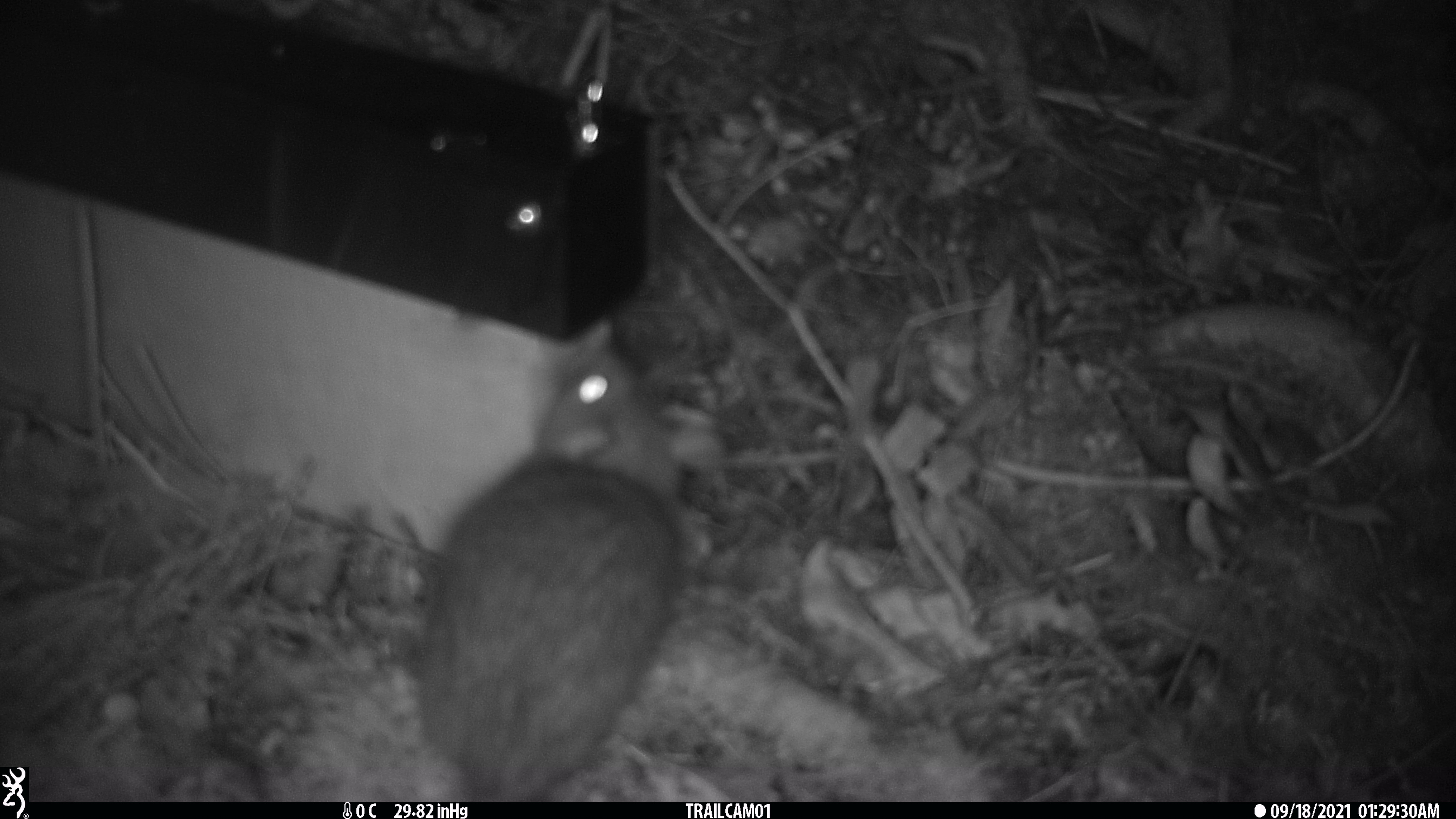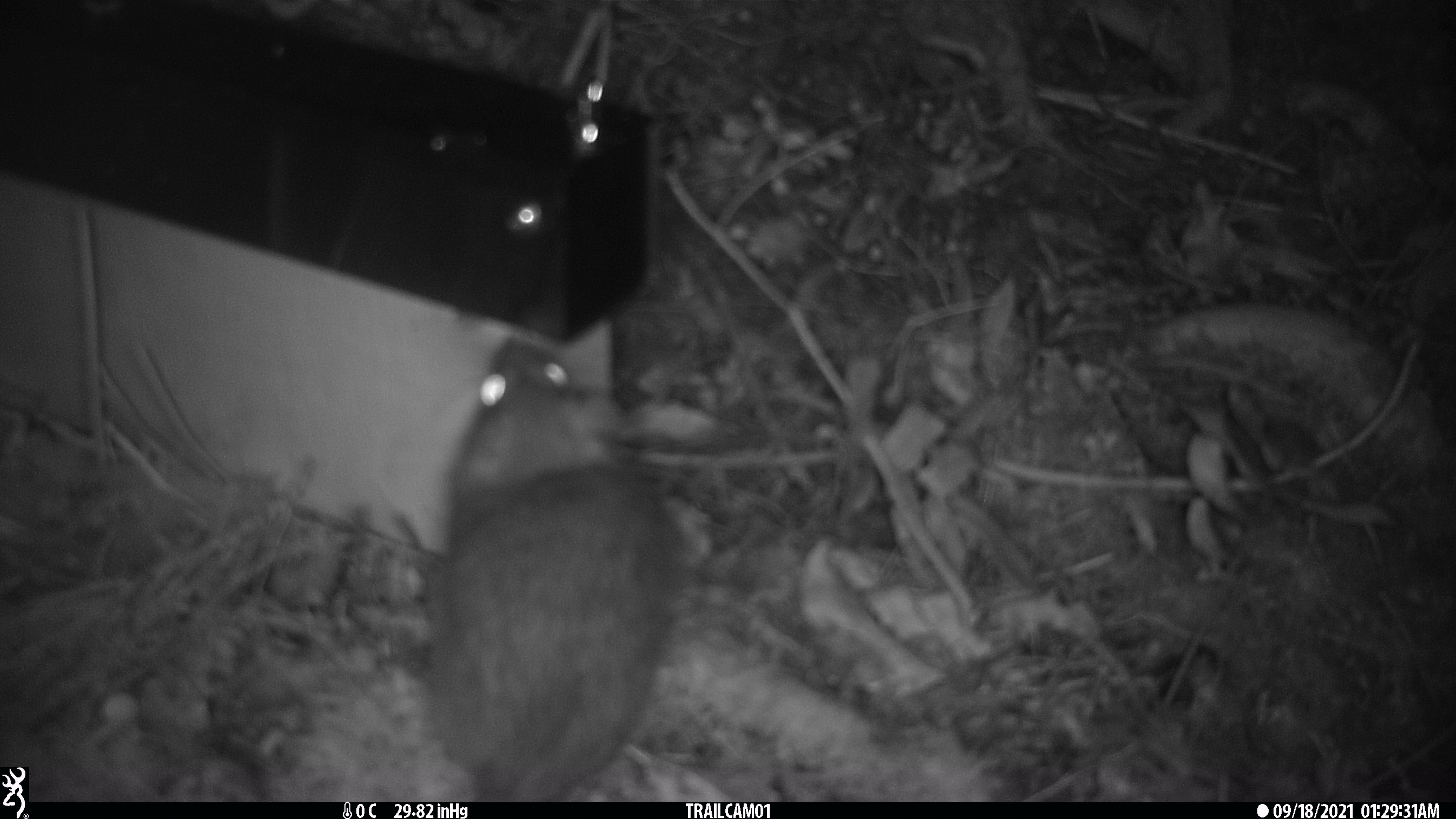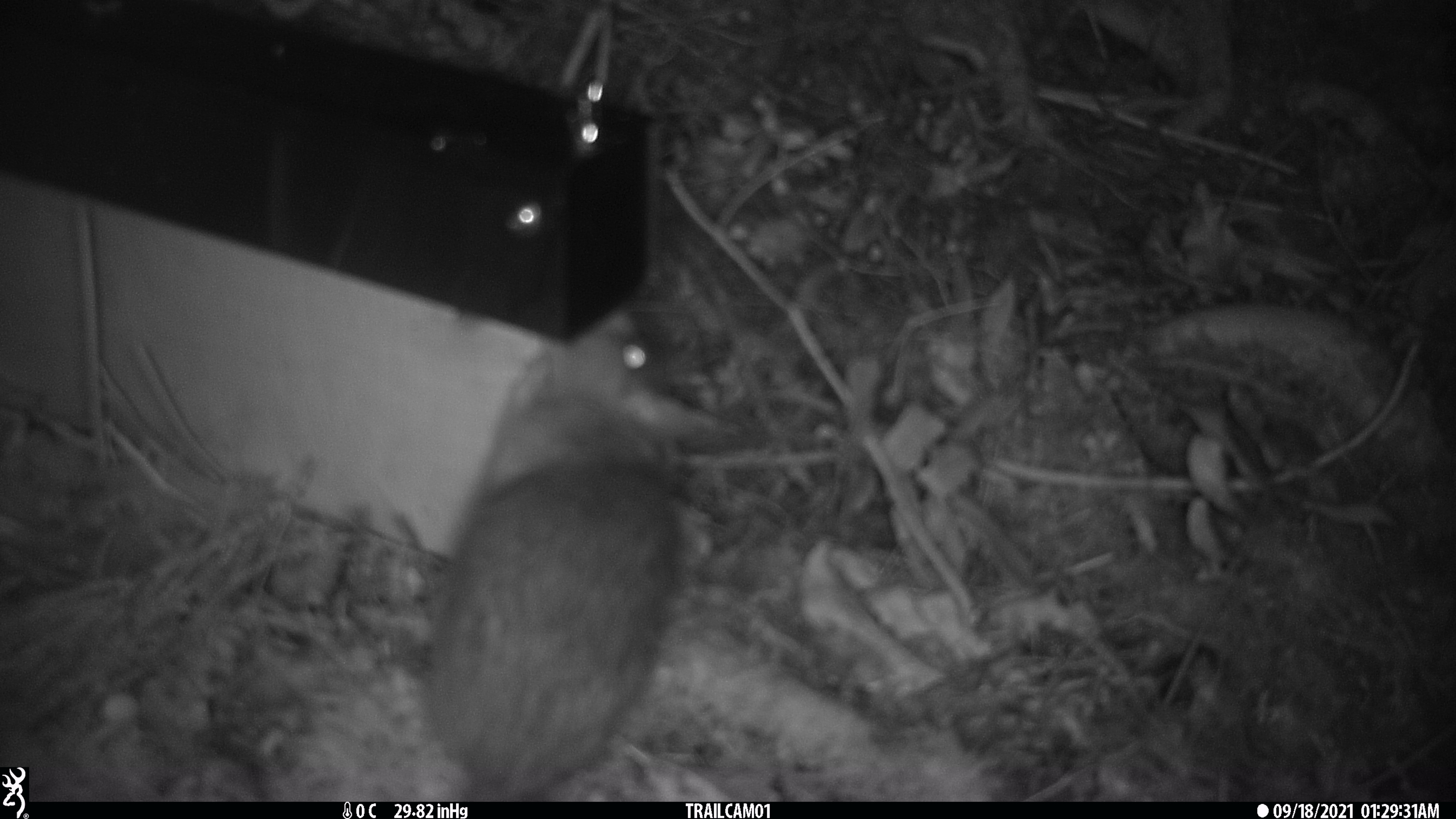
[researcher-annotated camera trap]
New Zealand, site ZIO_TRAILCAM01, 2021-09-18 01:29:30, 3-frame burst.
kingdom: Animalia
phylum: Chordata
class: Mammalia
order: Rodentia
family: Muridae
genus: Rattus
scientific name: Rattus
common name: rat